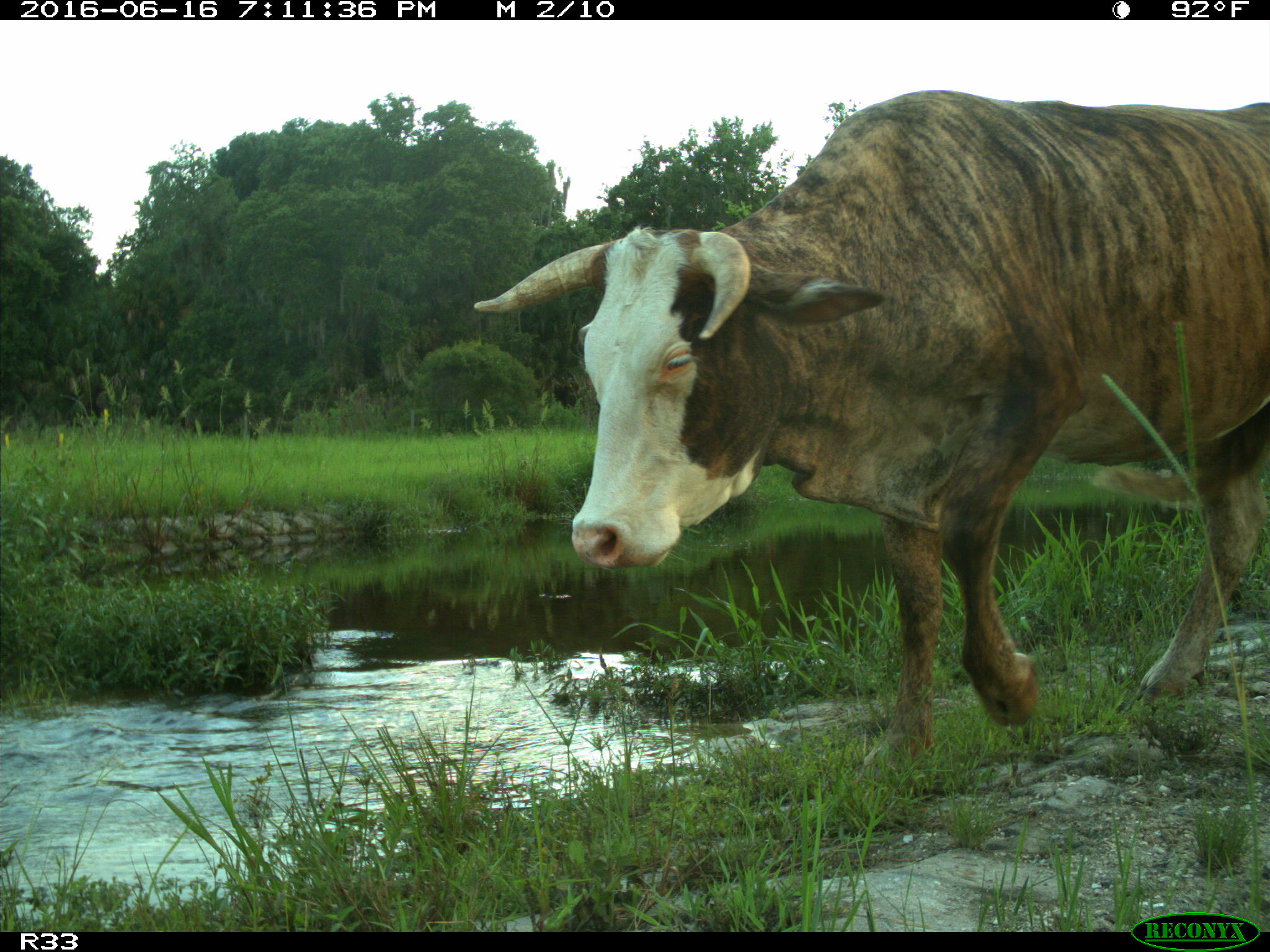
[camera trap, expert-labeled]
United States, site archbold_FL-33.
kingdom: Animalia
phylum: Chordata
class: Mammalia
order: Artiodactyla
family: Bovidae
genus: Bos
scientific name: Bos taurus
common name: domestic cow